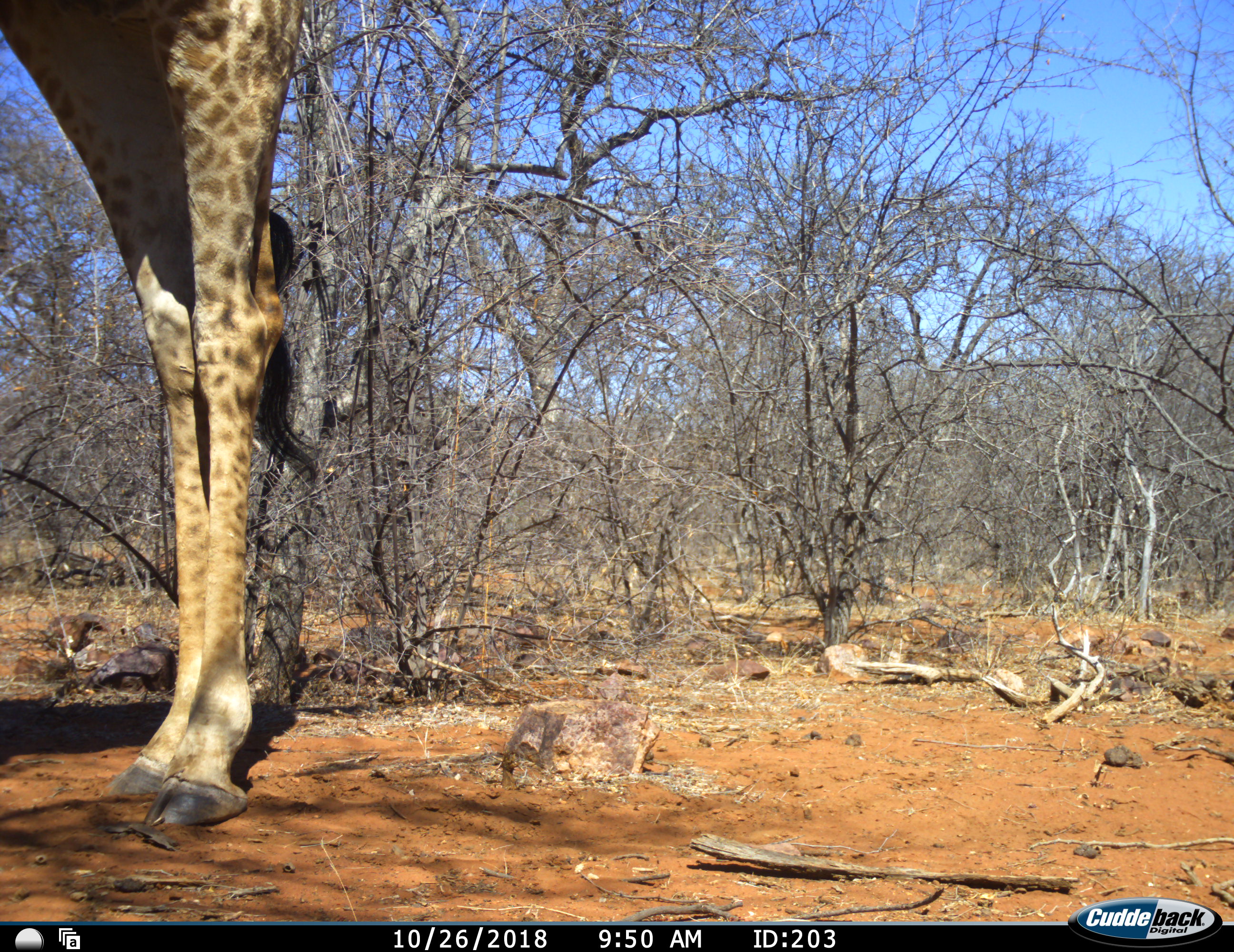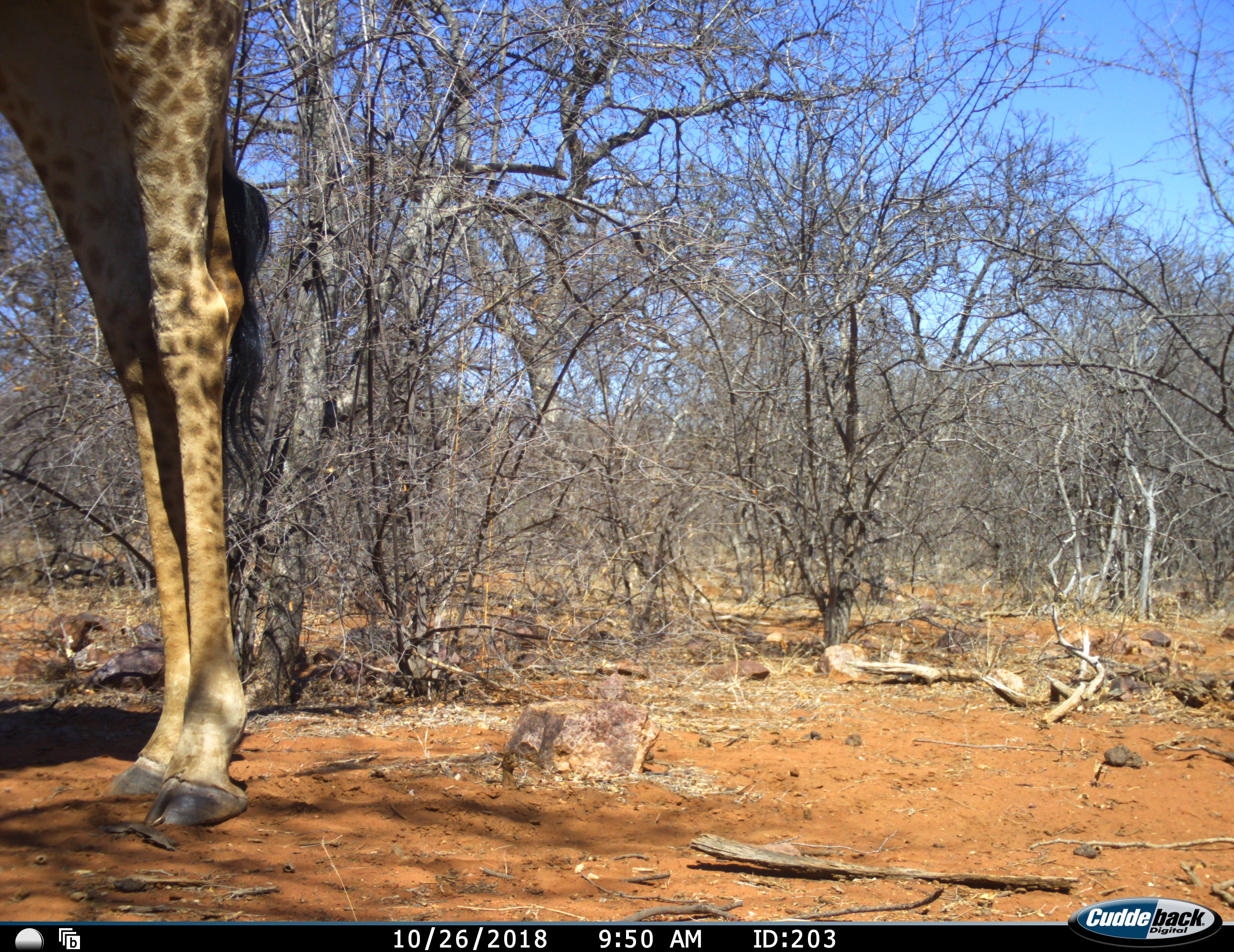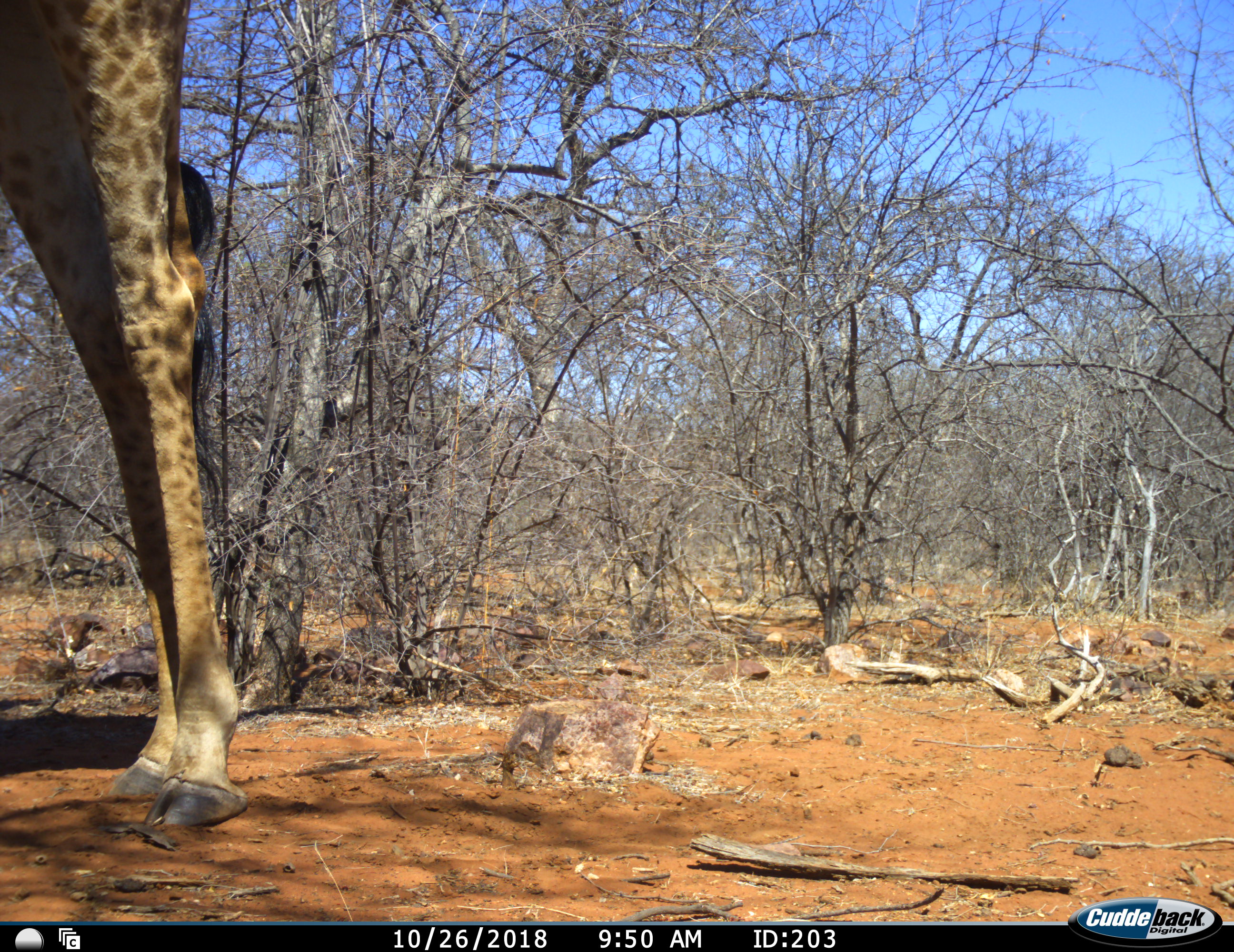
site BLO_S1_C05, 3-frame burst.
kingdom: Animalia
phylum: Chordata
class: Mammalia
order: Artiodactyla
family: Giraffidae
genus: Giraffa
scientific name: Giraffa camelopardalis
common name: giraffe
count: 1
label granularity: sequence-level